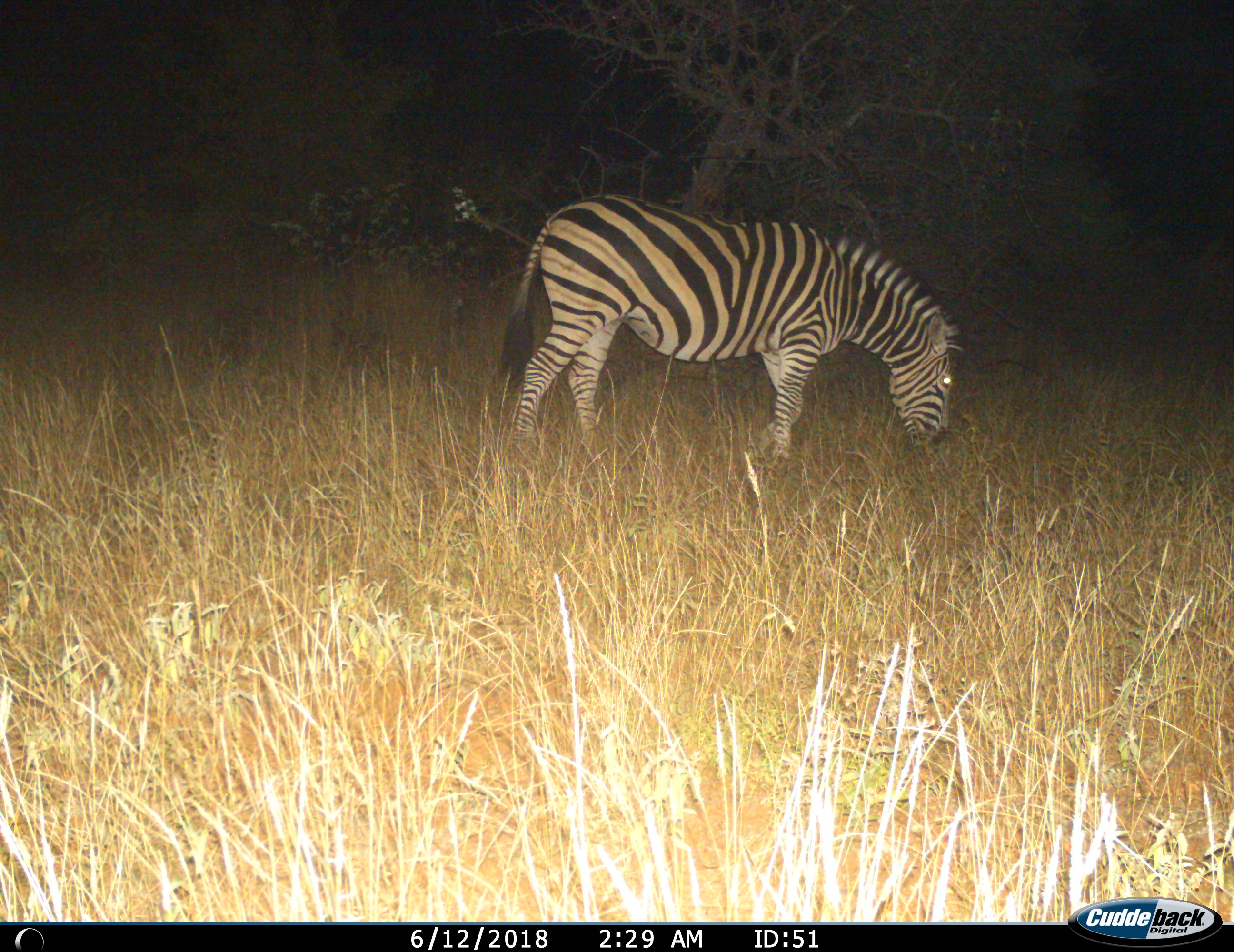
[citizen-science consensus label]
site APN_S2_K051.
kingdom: Animalia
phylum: Chordata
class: Mammalia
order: Perissodactyla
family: Equidae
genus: Equus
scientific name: Equus quagga burchellii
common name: burchell's zebra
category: zebraburchells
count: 1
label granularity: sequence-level